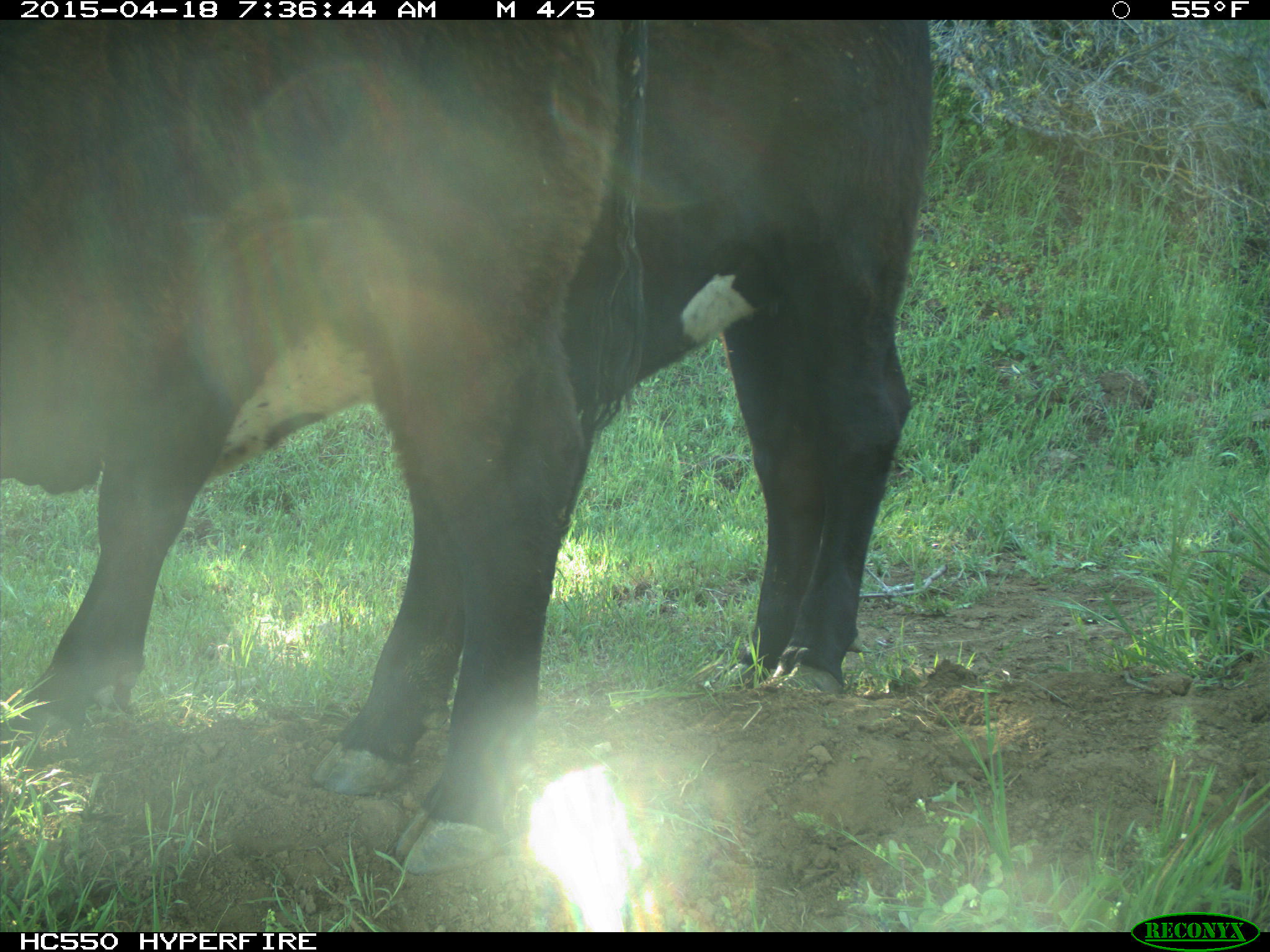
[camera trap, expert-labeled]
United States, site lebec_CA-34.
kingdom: Animalia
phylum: Chordata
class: Mammalia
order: Artiodactyla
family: Bovidae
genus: Bos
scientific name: Bos taurus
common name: domestic cow